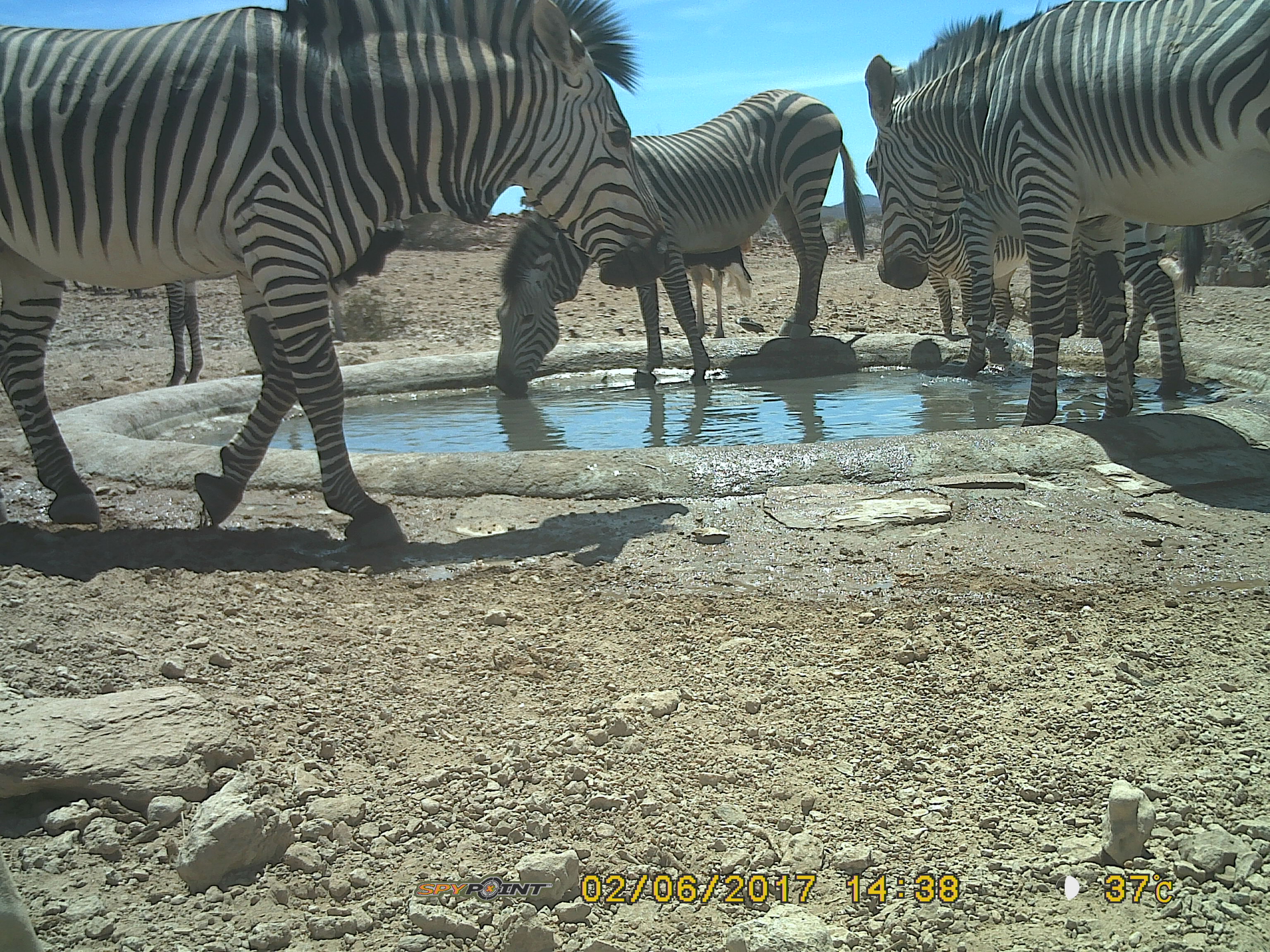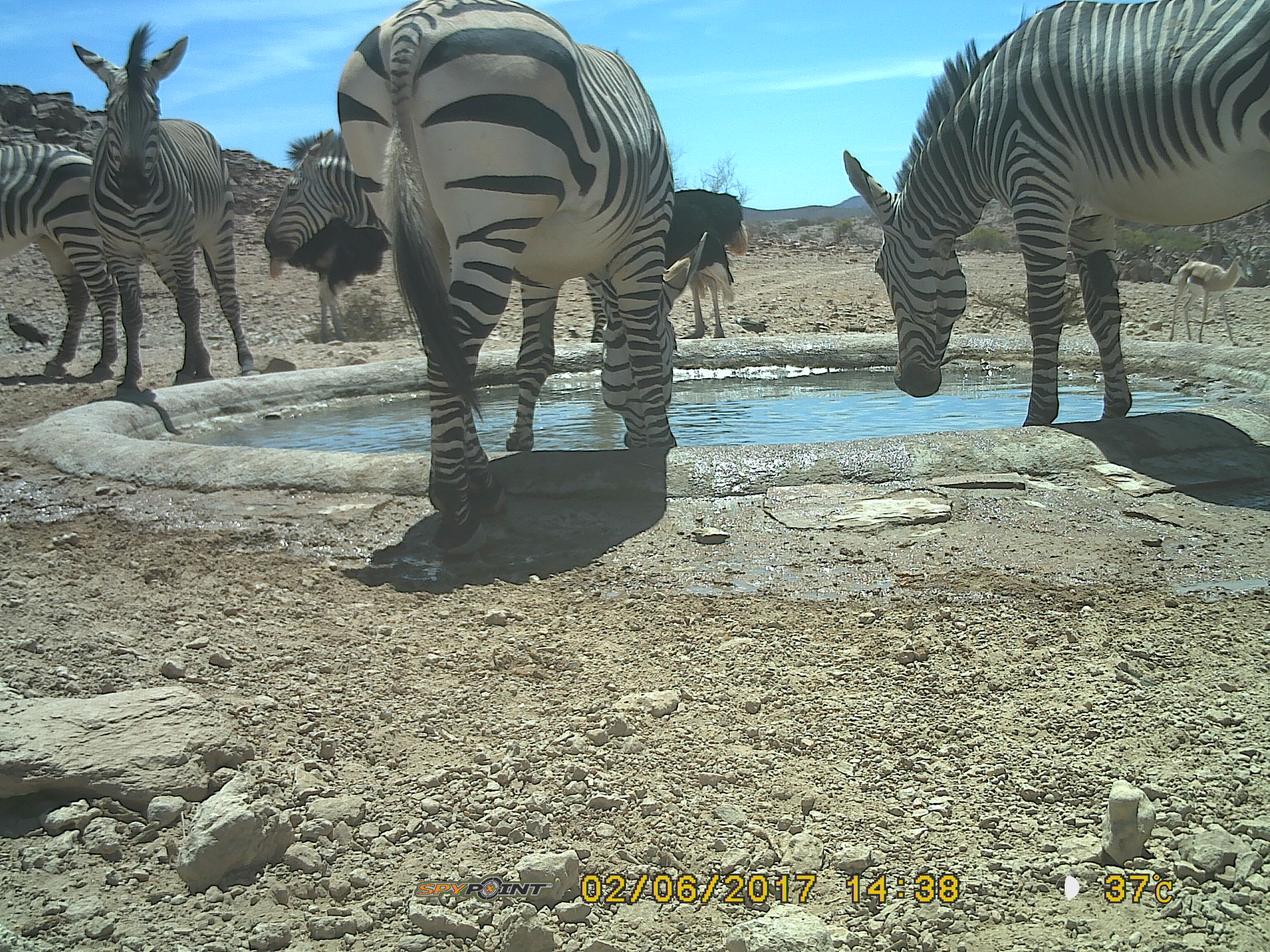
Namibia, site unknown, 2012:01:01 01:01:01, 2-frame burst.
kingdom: Animalia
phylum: Chordata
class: Mammalia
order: Perissodactyla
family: Equidae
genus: Equus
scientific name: Equus zebra hartmannae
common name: hartmann's mountain zebra